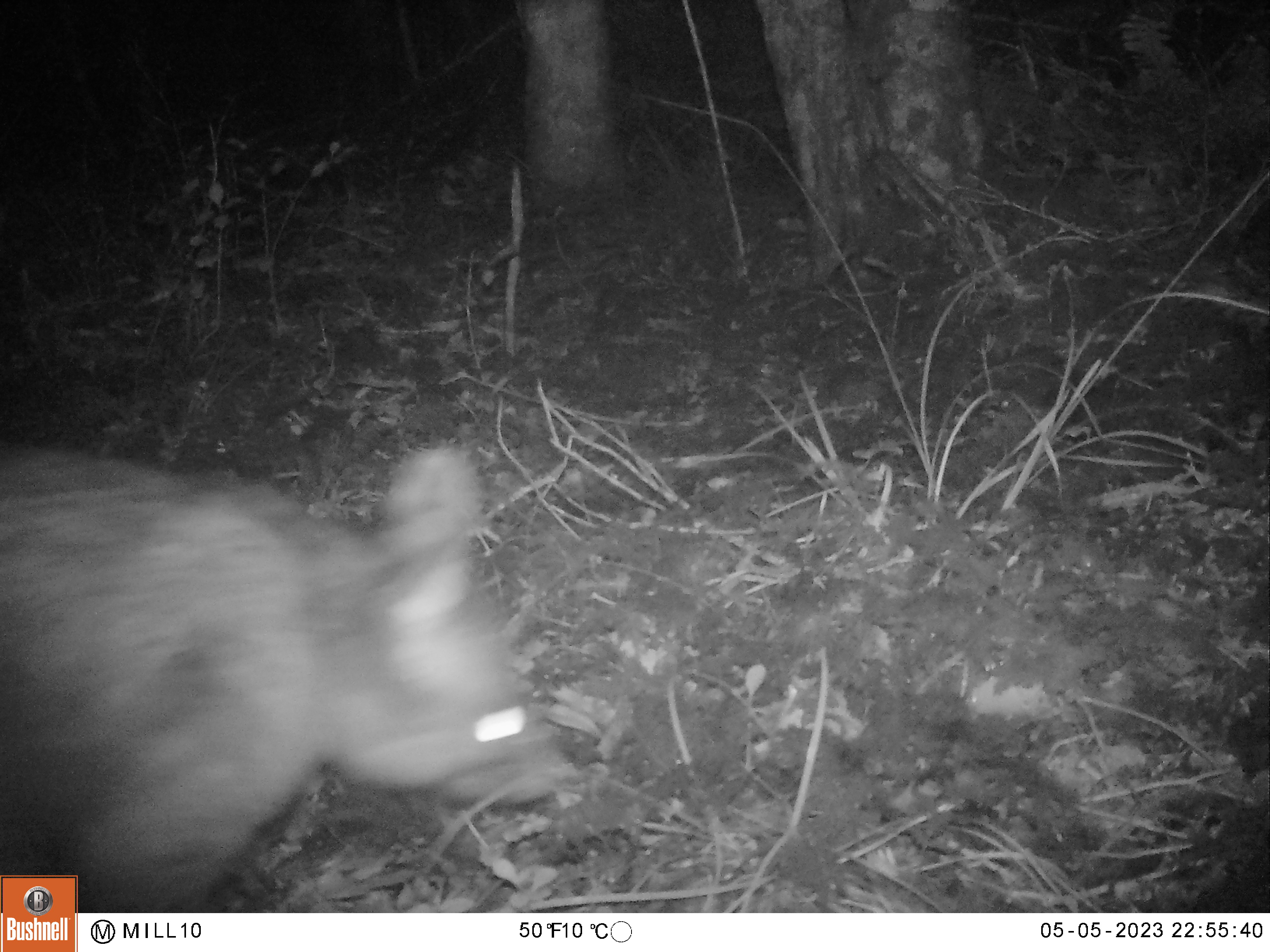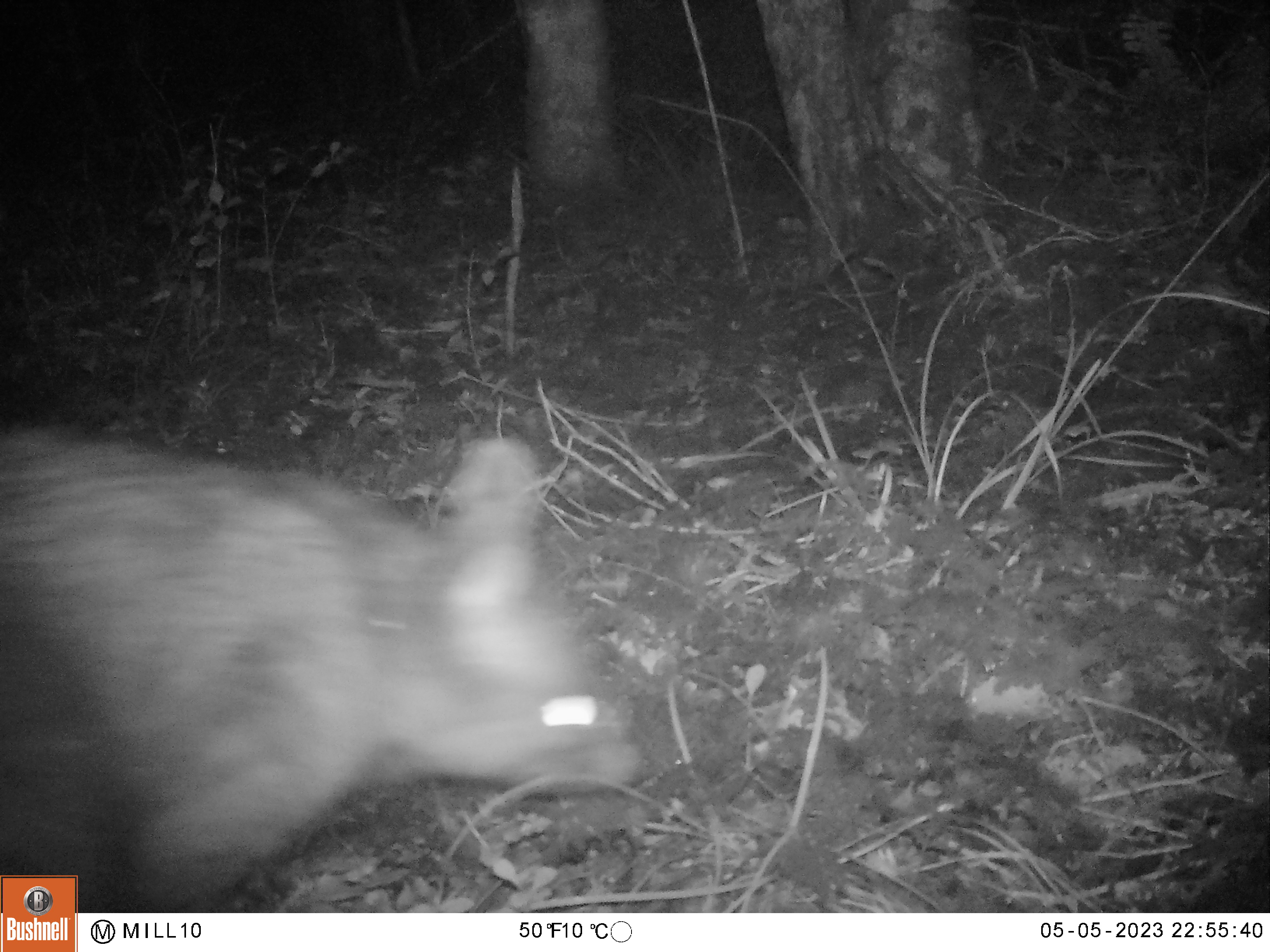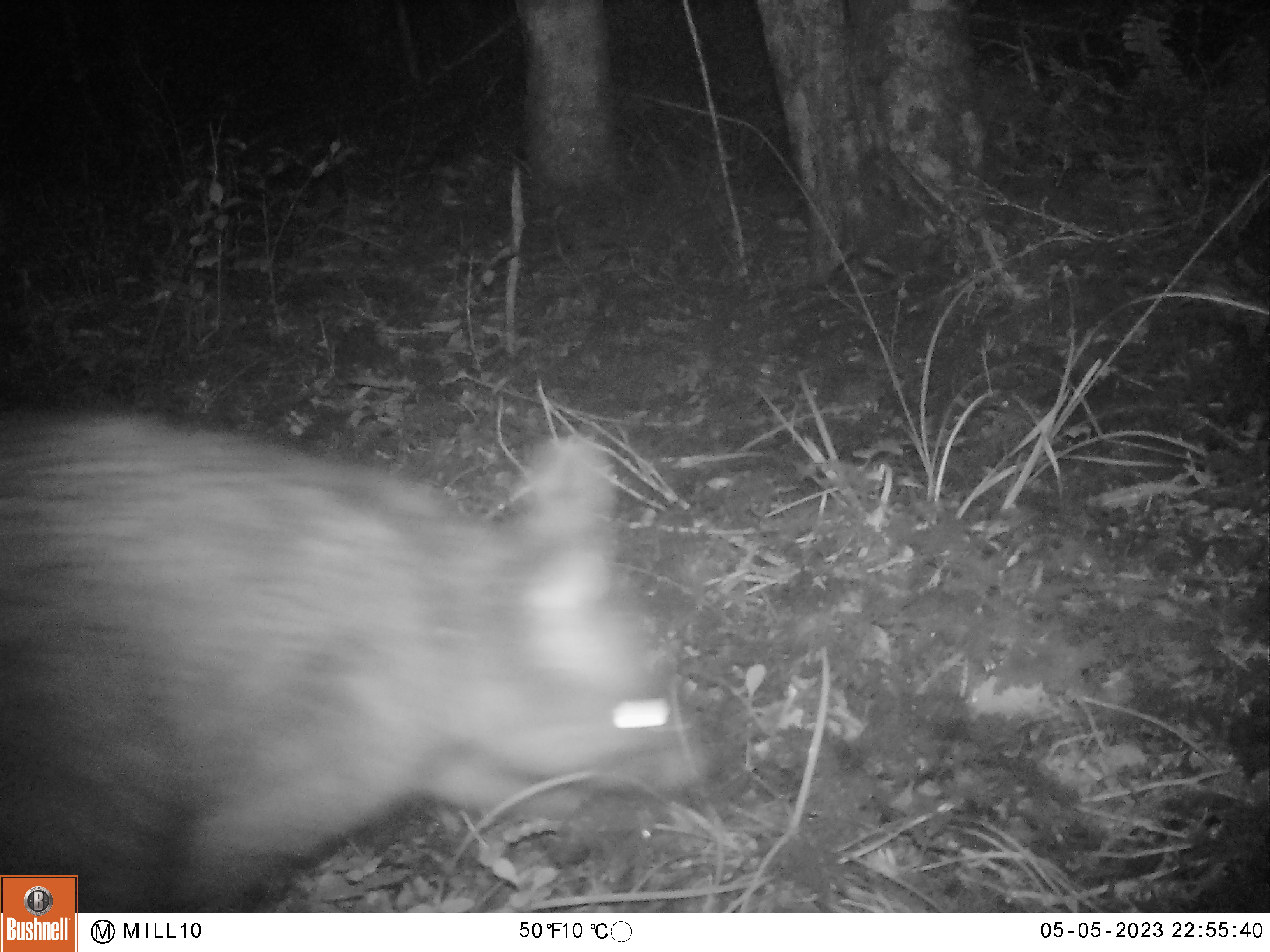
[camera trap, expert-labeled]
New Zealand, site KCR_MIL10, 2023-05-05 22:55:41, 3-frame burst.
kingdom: Animalia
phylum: Chordata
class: Mammalia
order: Diprotodontia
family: Phalangeridae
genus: Trichosurus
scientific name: Trichosurus vulpecula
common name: common brushtail possum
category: possum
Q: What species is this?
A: Possum (common brushtail possum) (Trichosurus vulpecula).